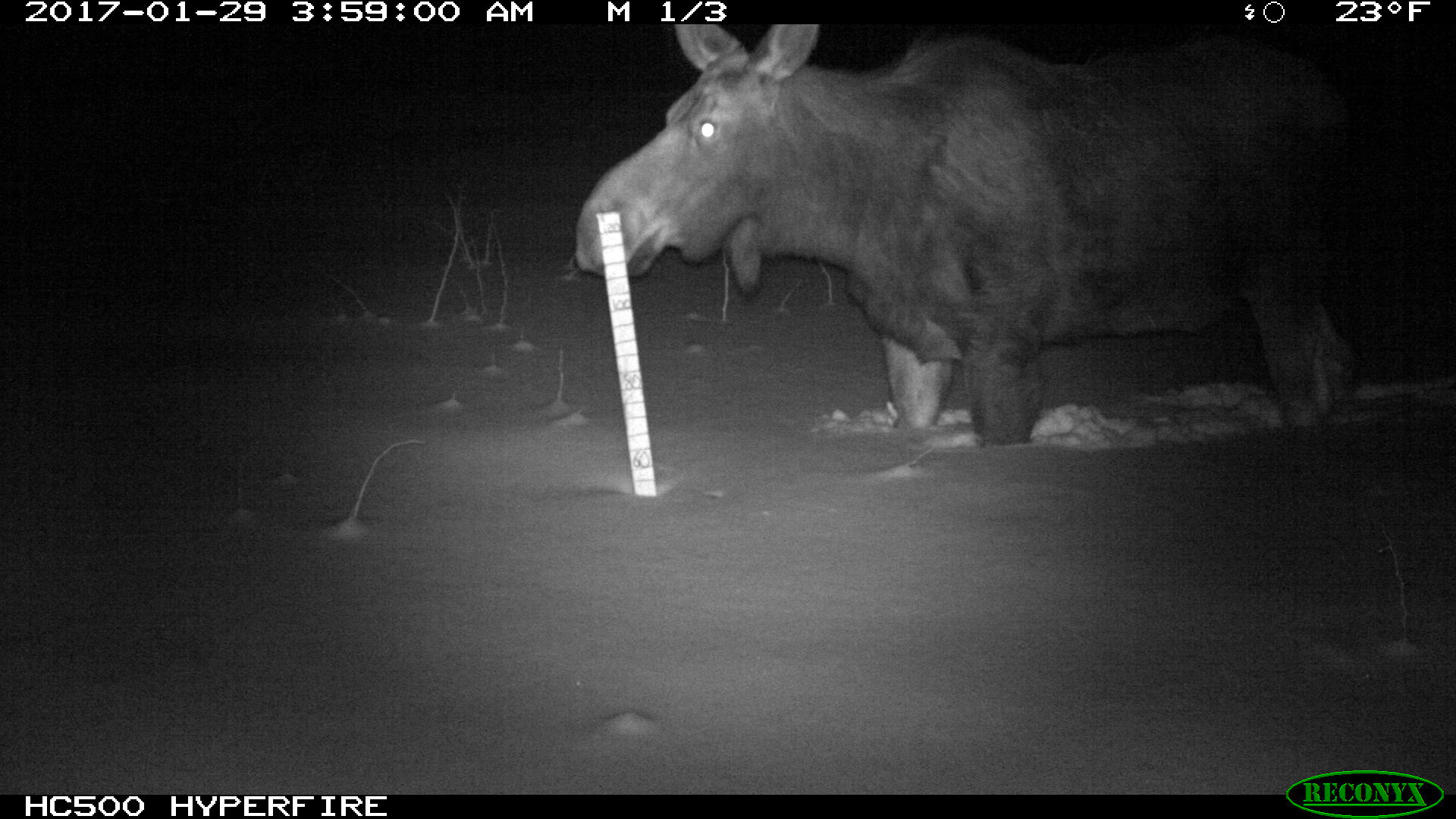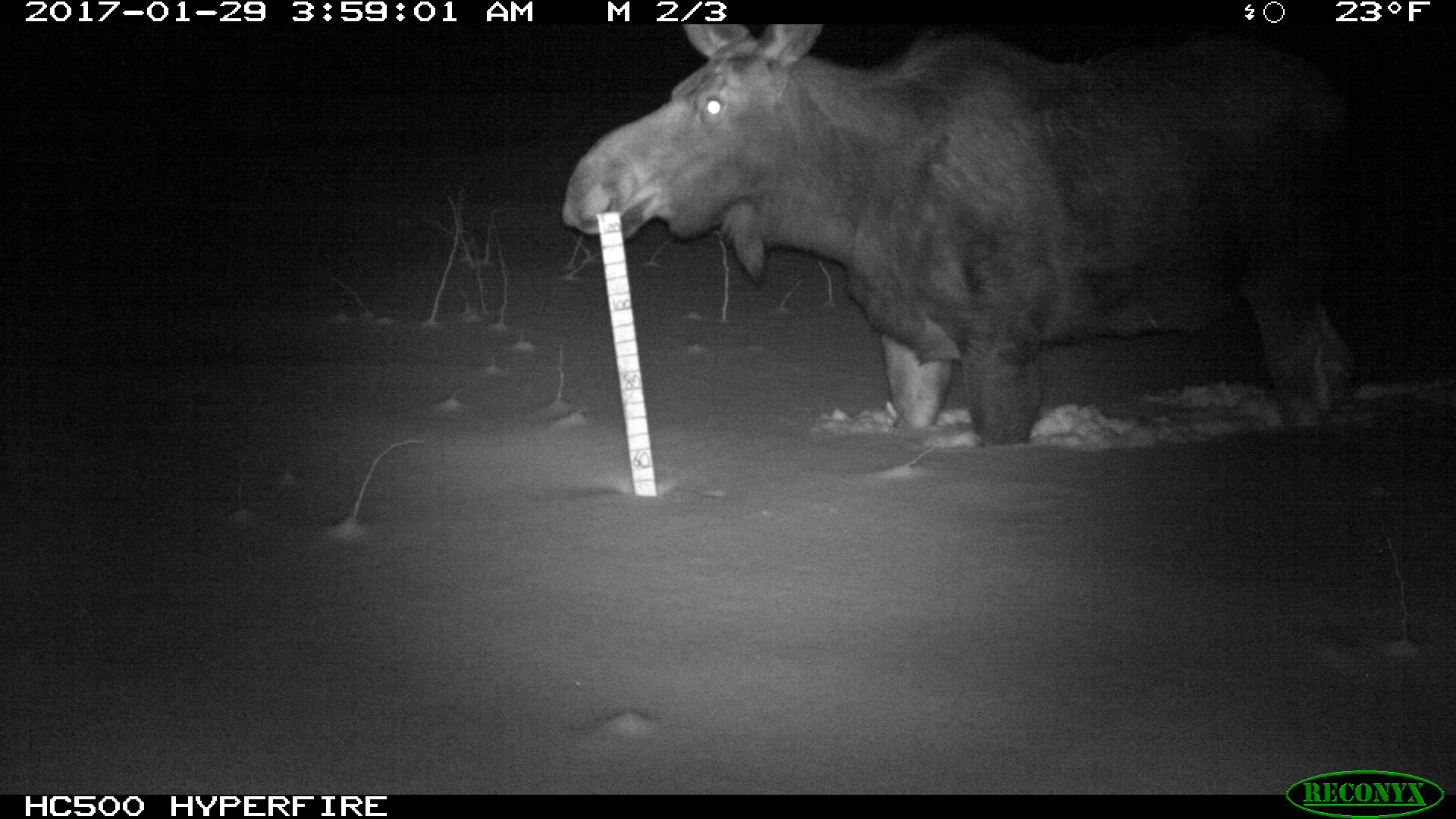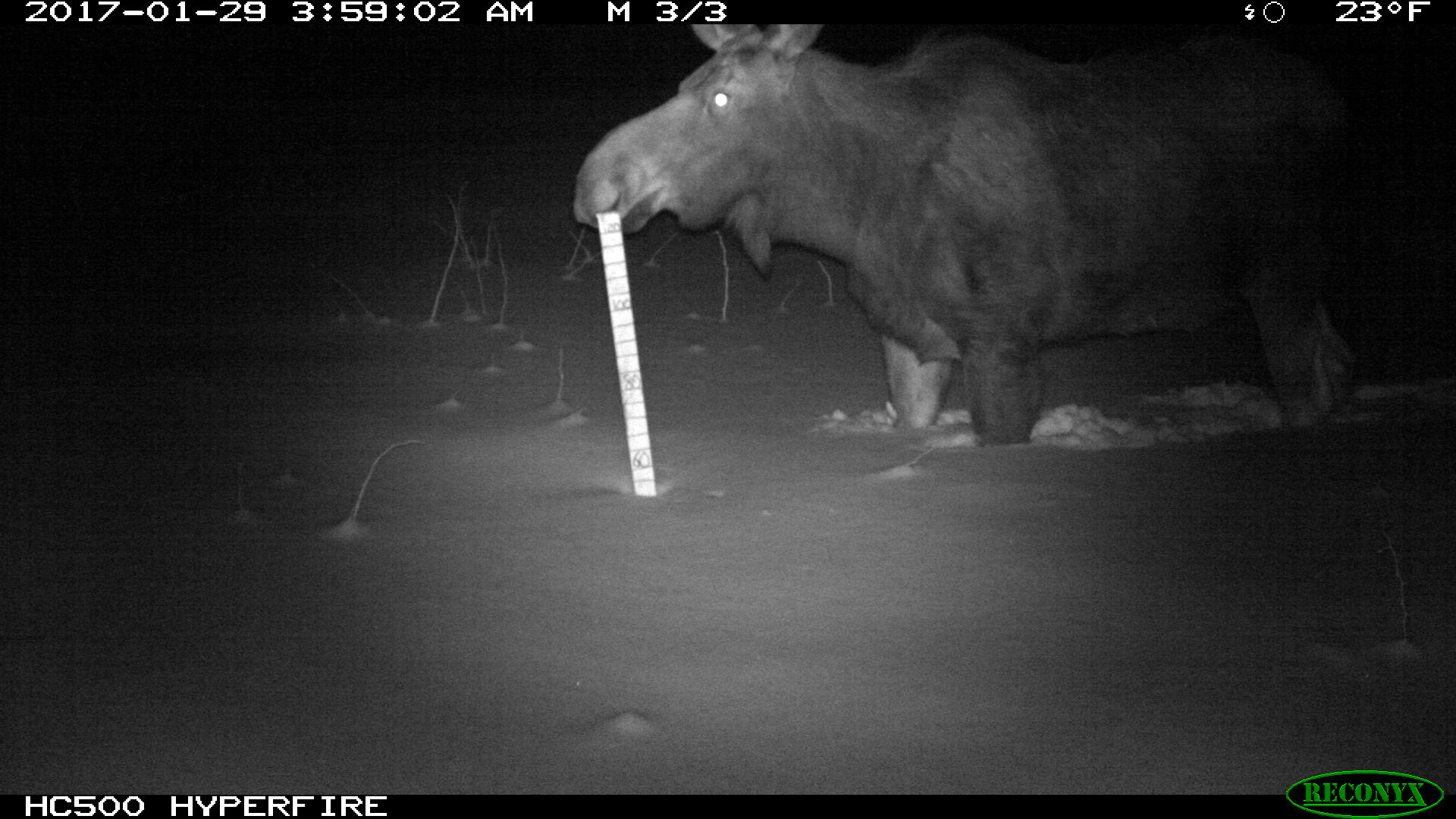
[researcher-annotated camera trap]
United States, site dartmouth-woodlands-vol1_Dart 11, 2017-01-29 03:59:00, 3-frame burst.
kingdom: Animalia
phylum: Chordata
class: Mammalia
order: Artiodactyla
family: Cervidae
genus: Alces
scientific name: Alces alces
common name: moose